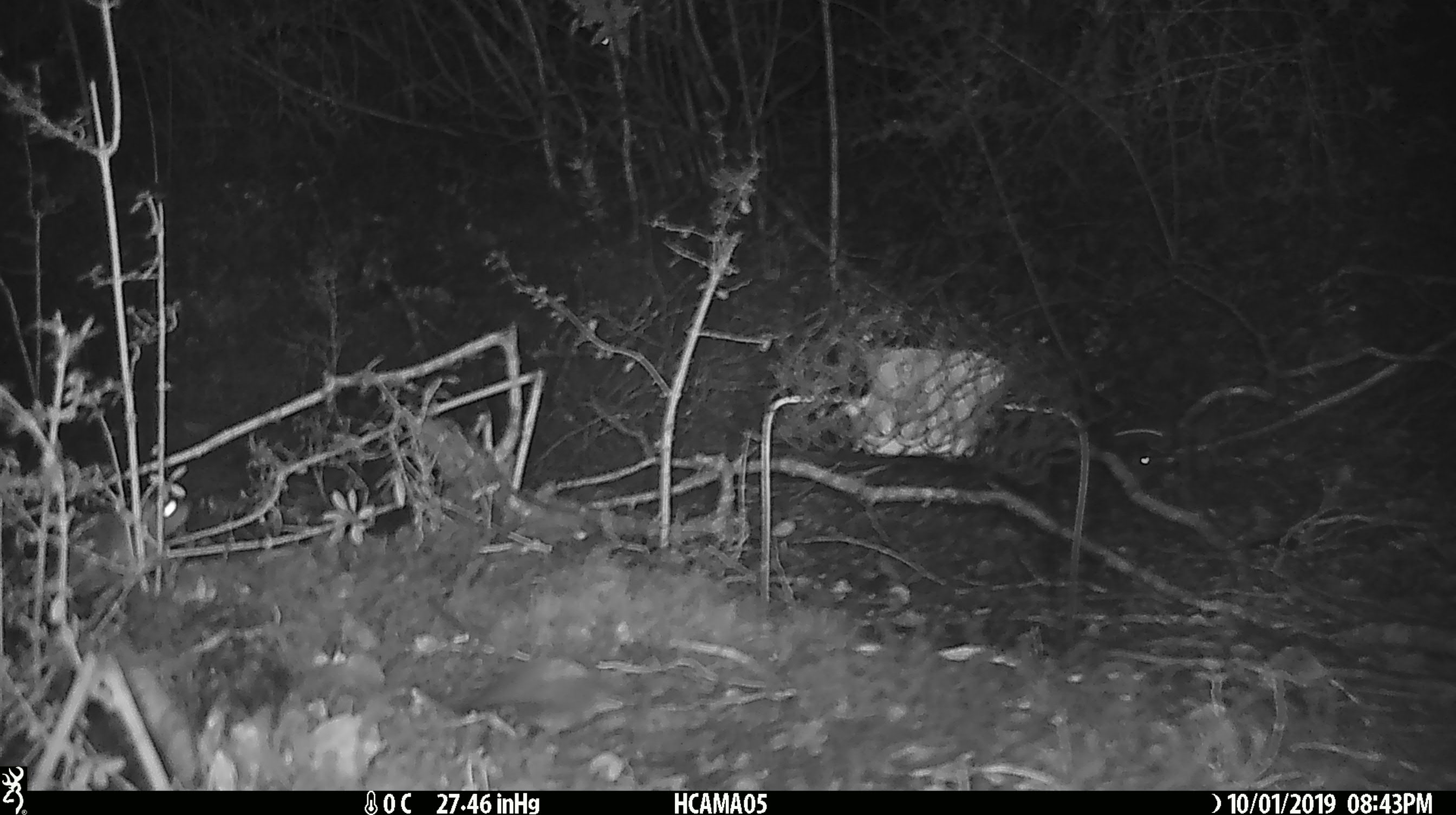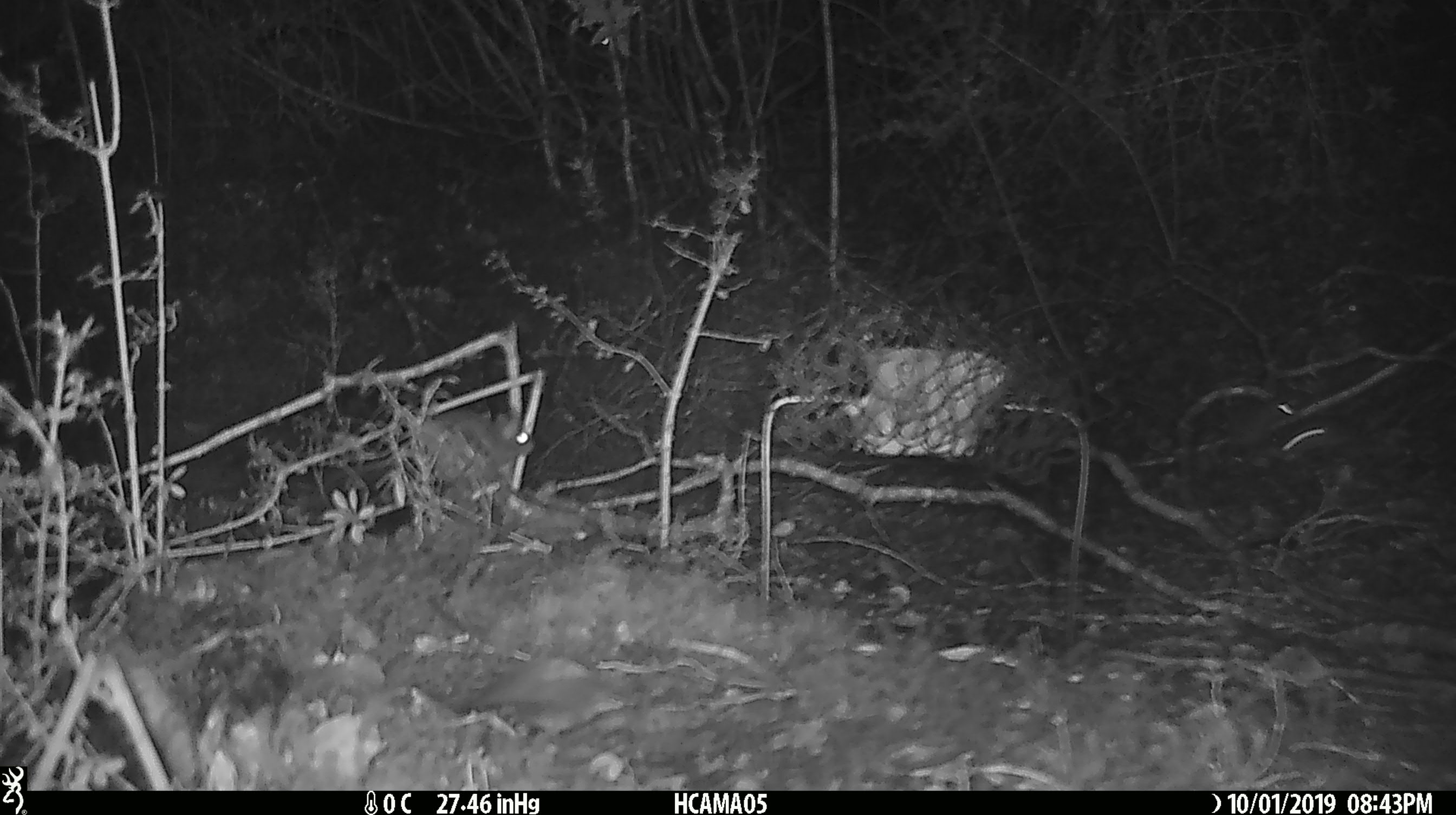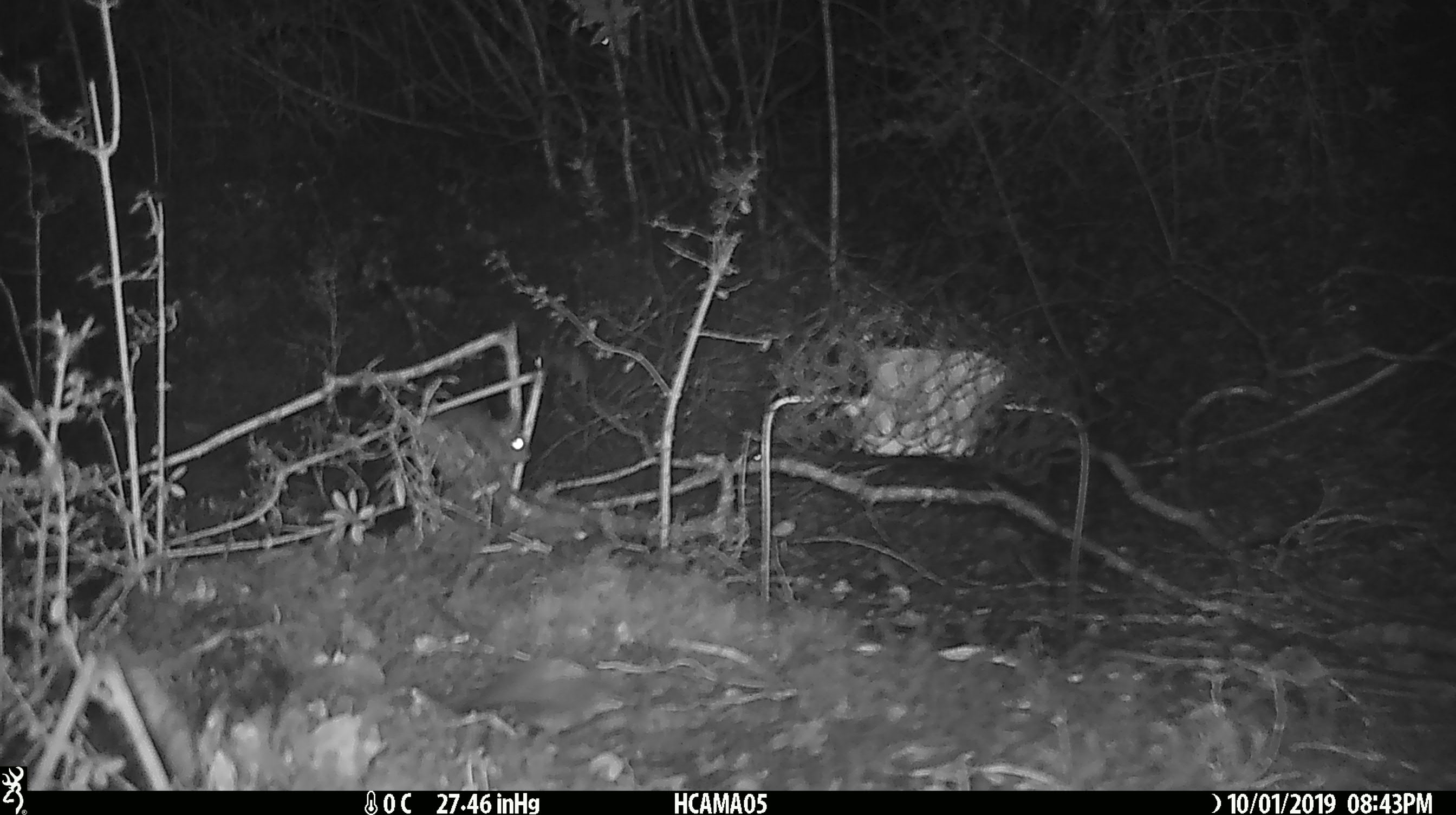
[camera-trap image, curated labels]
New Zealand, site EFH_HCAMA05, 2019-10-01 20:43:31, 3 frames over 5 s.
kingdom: Animalia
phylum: Chordata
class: Mammalia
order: Rodentia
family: Muridae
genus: Mus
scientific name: Mus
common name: mouse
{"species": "mouse (Mus)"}